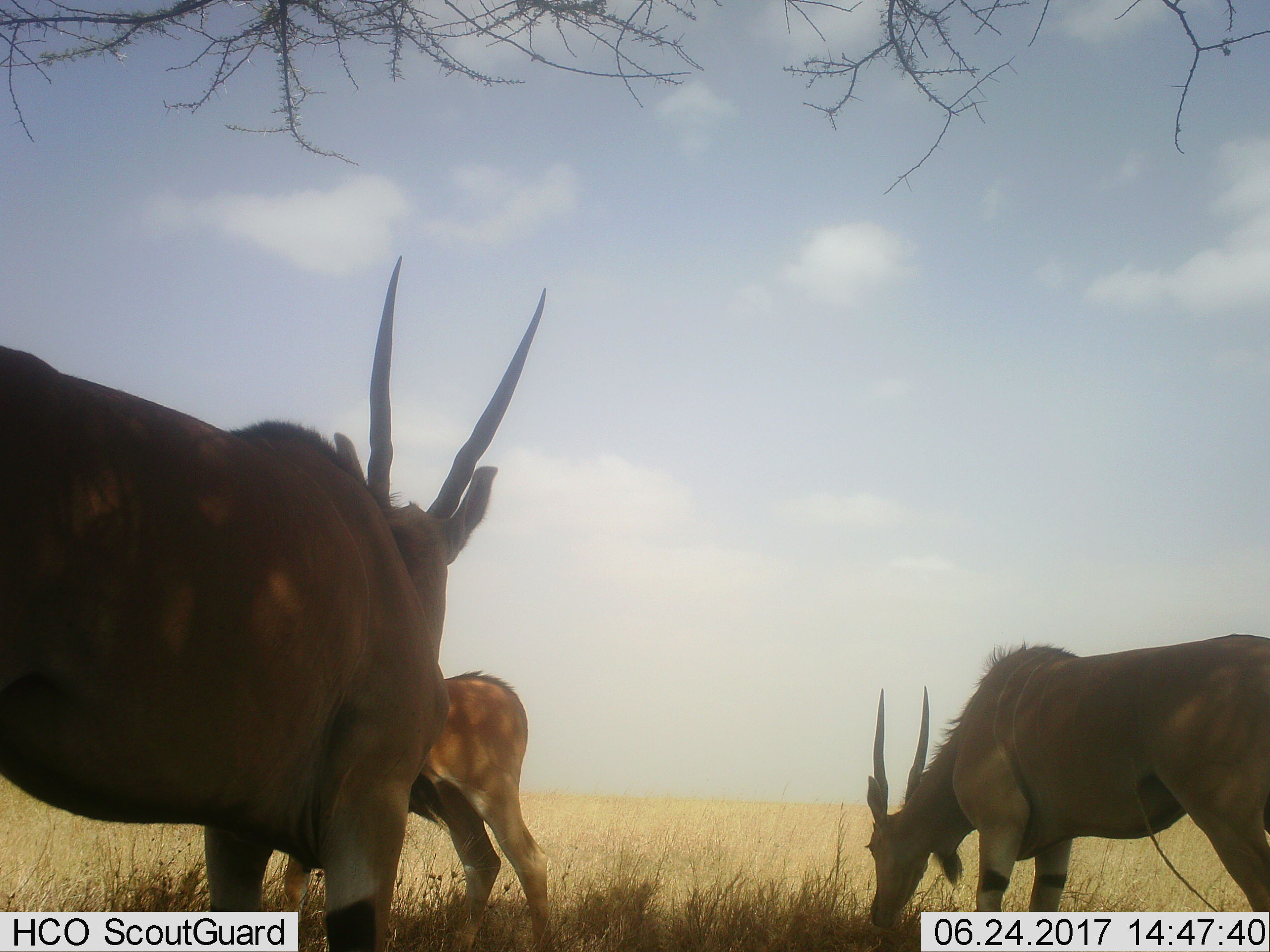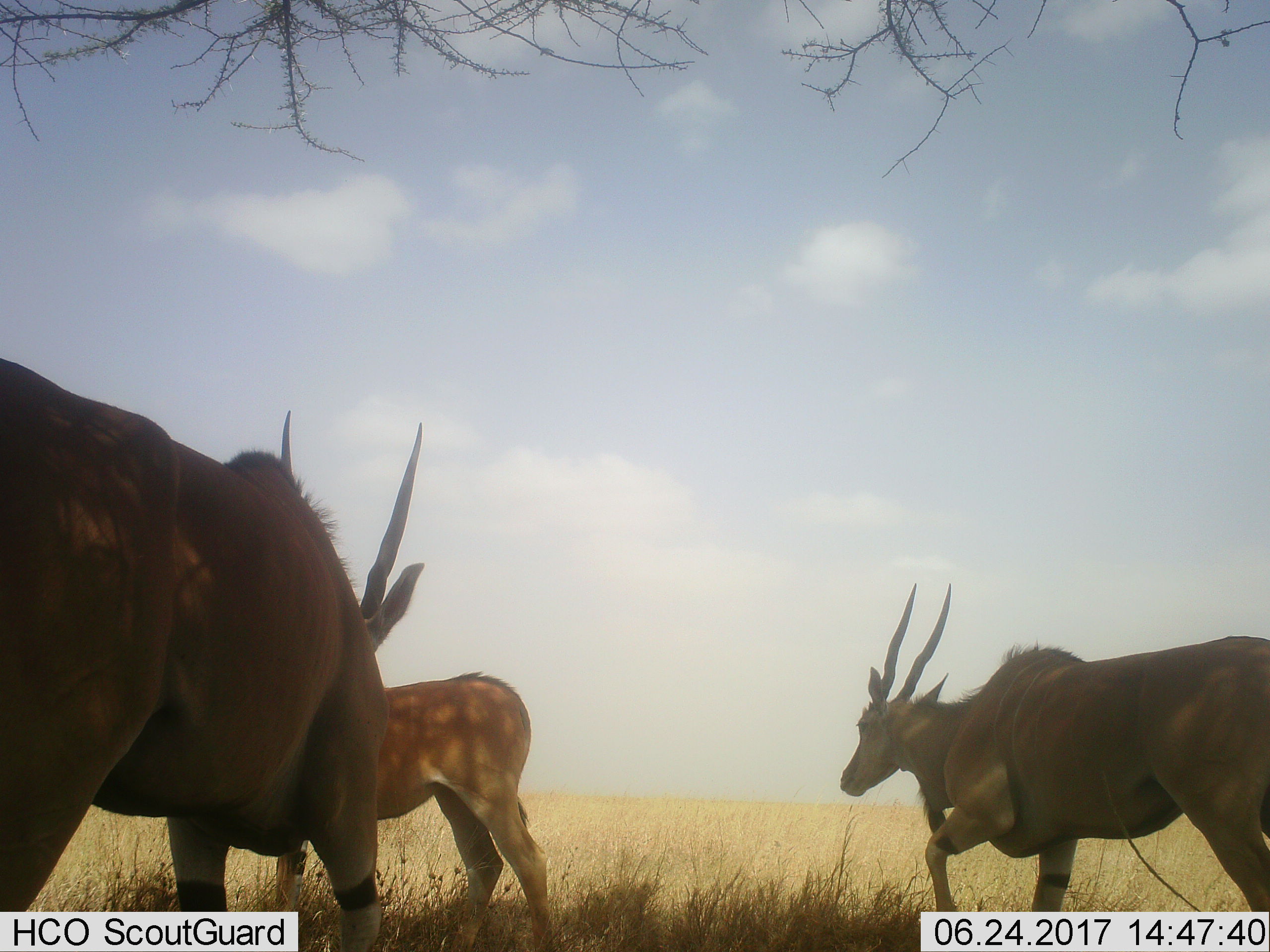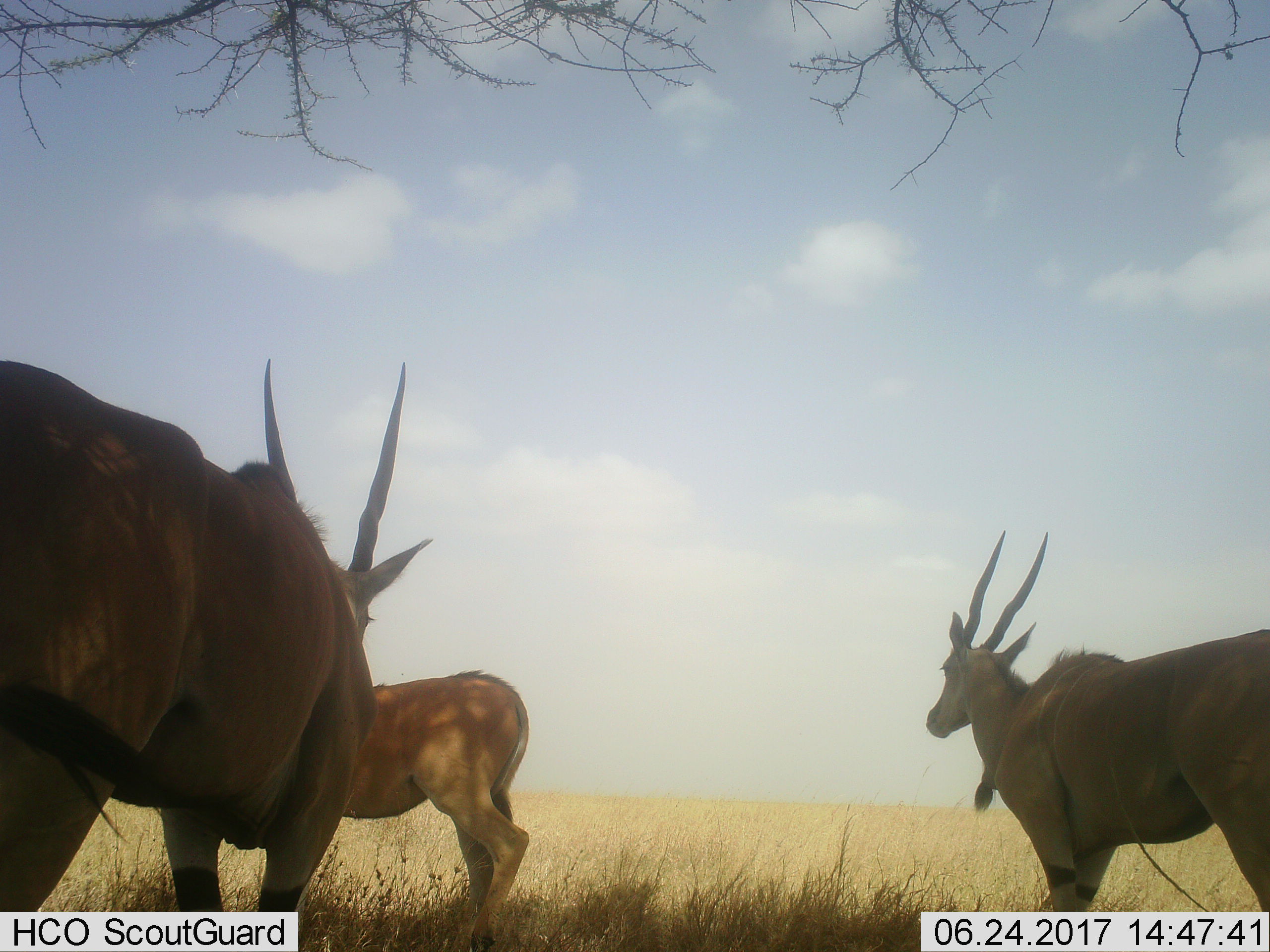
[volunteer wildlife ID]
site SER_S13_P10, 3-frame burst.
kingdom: Animalia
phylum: Chordata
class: Mammalia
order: Artiodactyla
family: Bovidae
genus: Tragelaphus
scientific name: Tragelaphus oryx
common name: eland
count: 3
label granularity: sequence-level